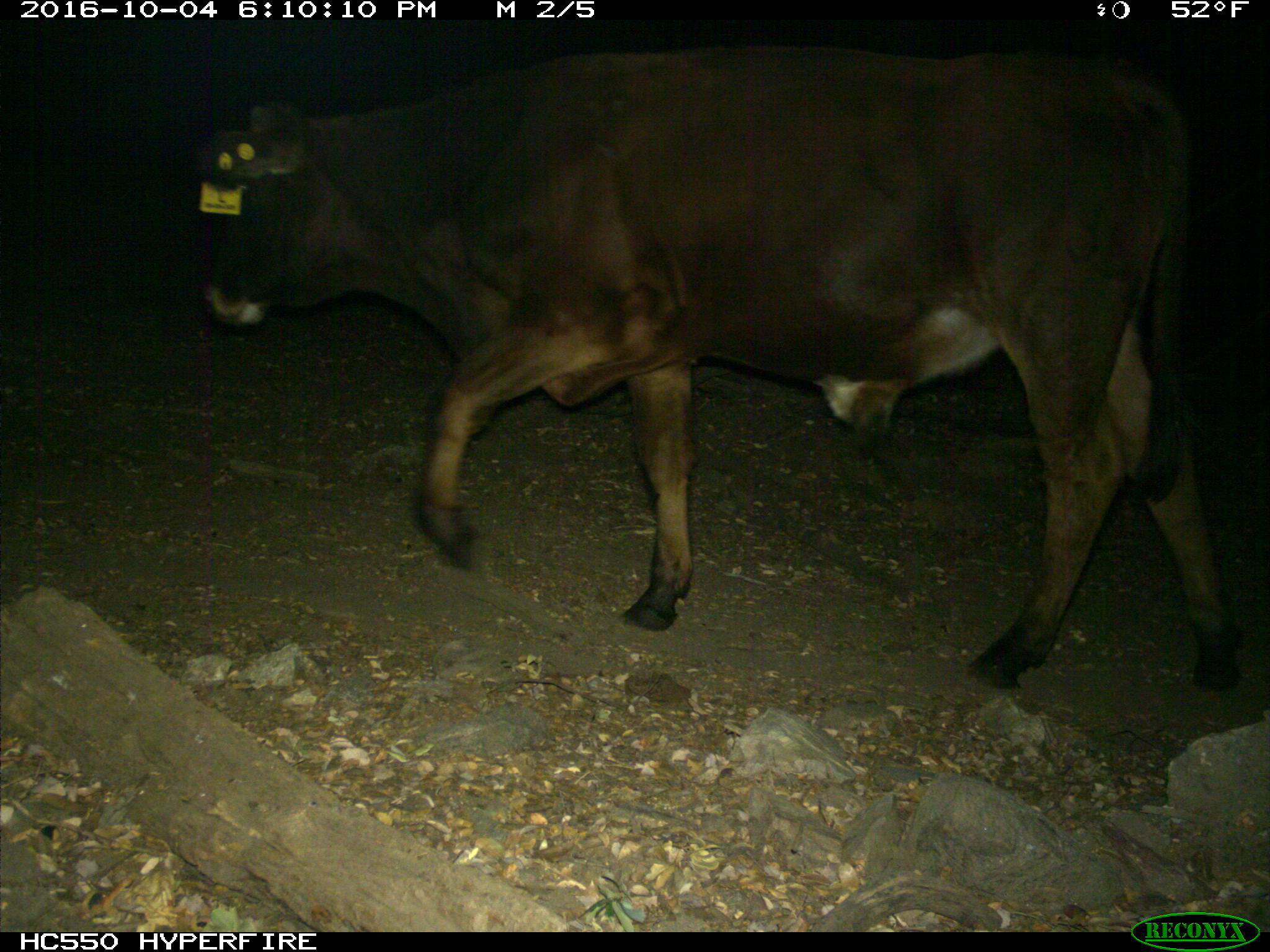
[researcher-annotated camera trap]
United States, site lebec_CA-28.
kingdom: Animalia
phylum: Chordata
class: Mammalia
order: Artiodactyla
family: Bovidae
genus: Bos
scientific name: Bos taurus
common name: domestic cow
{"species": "Bos taurus (domestic cow)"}